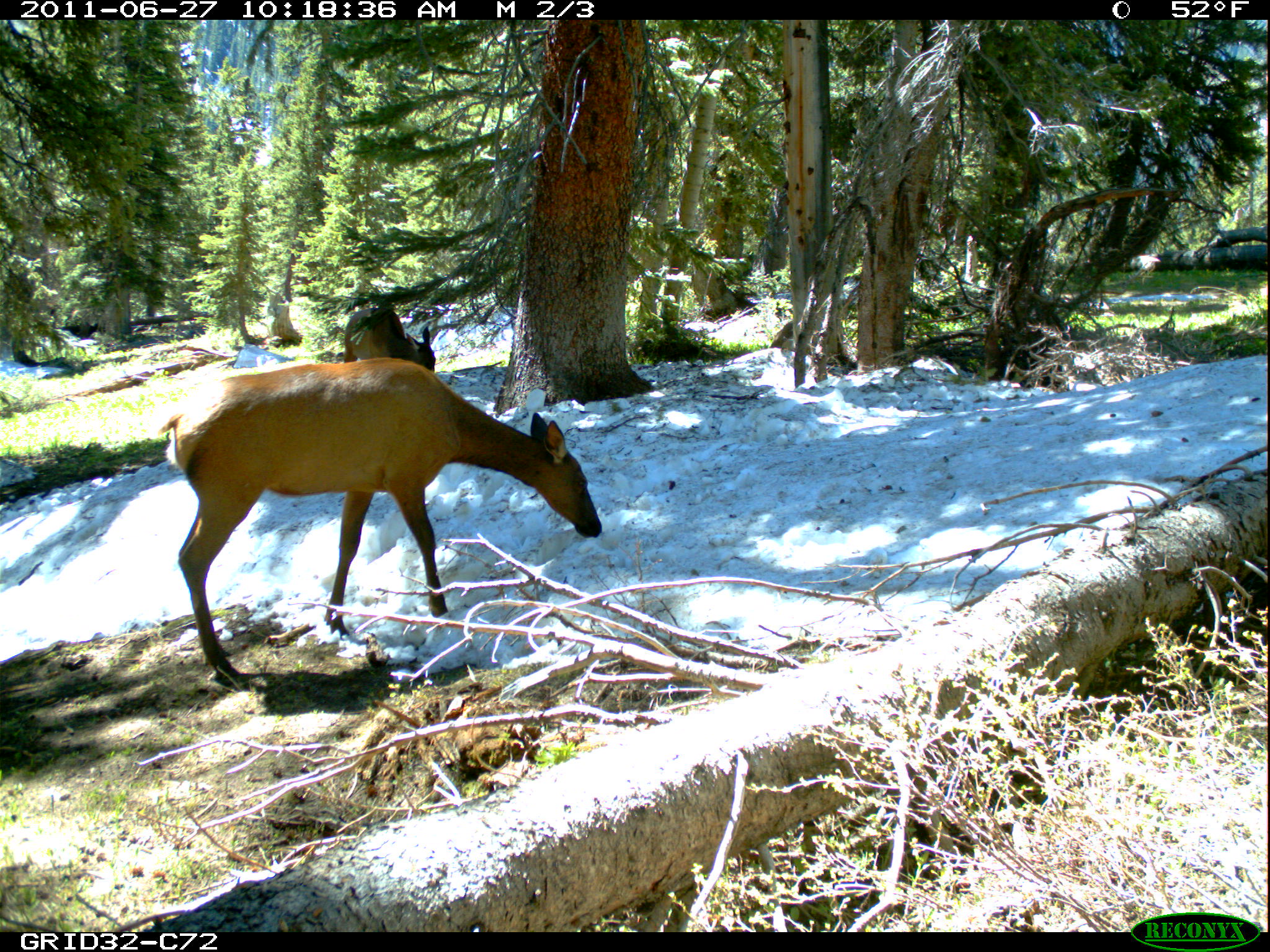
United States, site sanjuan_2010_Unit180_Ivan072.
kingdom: Animalia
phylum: Chordata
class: Mammalia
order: Artiodactyla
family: Cervidae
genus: Cervus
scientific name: Cervus elaphus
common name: red deer